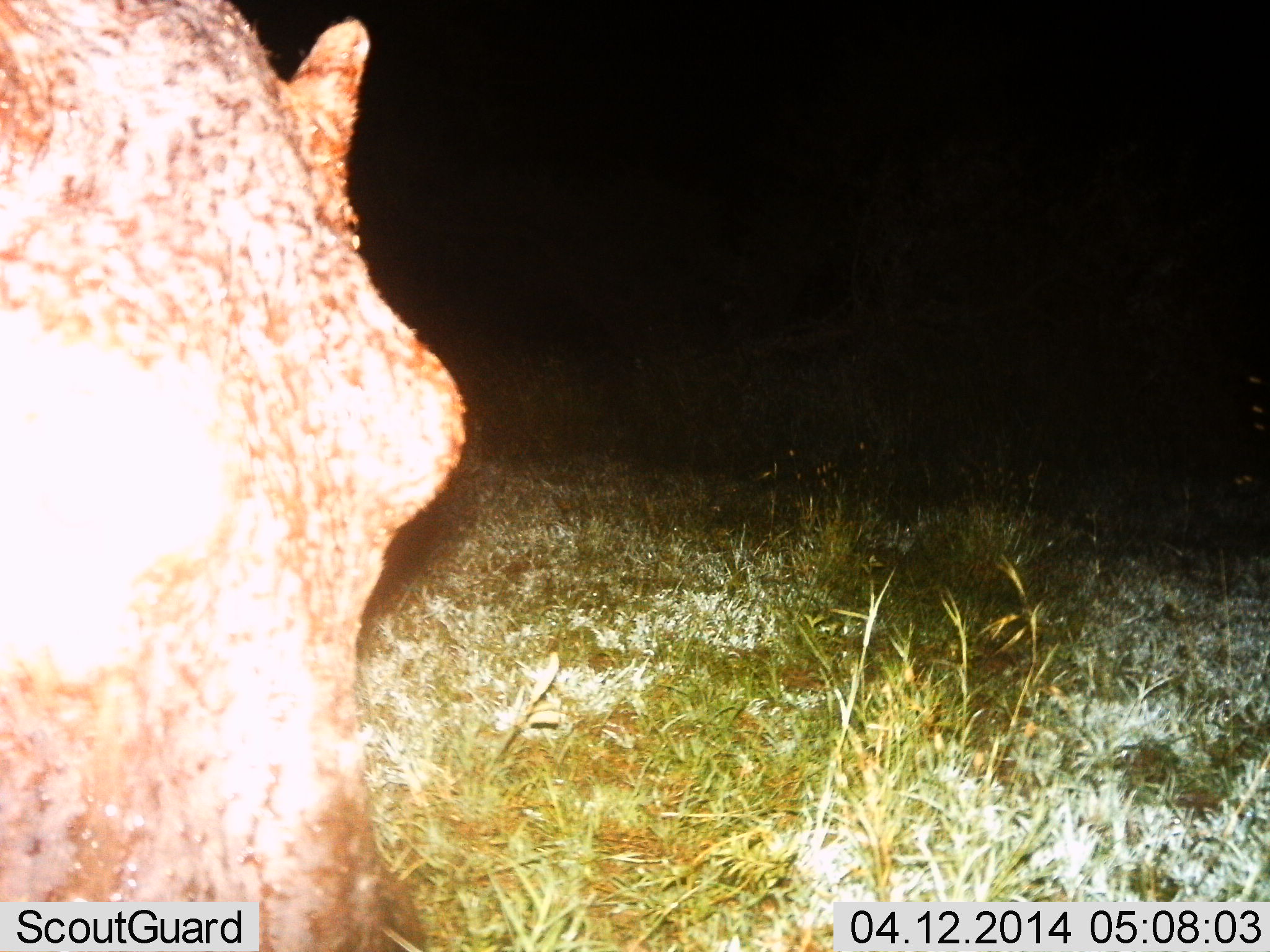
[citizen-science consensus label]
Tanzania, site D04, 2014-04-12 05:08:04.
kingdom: Animalia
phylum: Chordata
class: Mammalia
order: Artiodactyla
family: Hippopotamidae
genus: Hippopotamus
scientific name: Hippopotamus amphibius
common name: hippopotamus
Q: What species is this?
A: Hippopotamus (Hippopotamus amphibius).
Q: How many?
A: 1.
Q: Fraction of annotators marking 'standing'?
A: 70%.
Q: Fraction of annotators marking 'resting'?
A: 0%.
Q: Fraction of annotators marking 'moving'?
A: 20%.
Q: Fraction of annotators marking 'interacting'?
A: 10%.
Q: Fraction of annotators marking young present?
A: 0%.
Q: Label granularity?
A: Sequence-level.